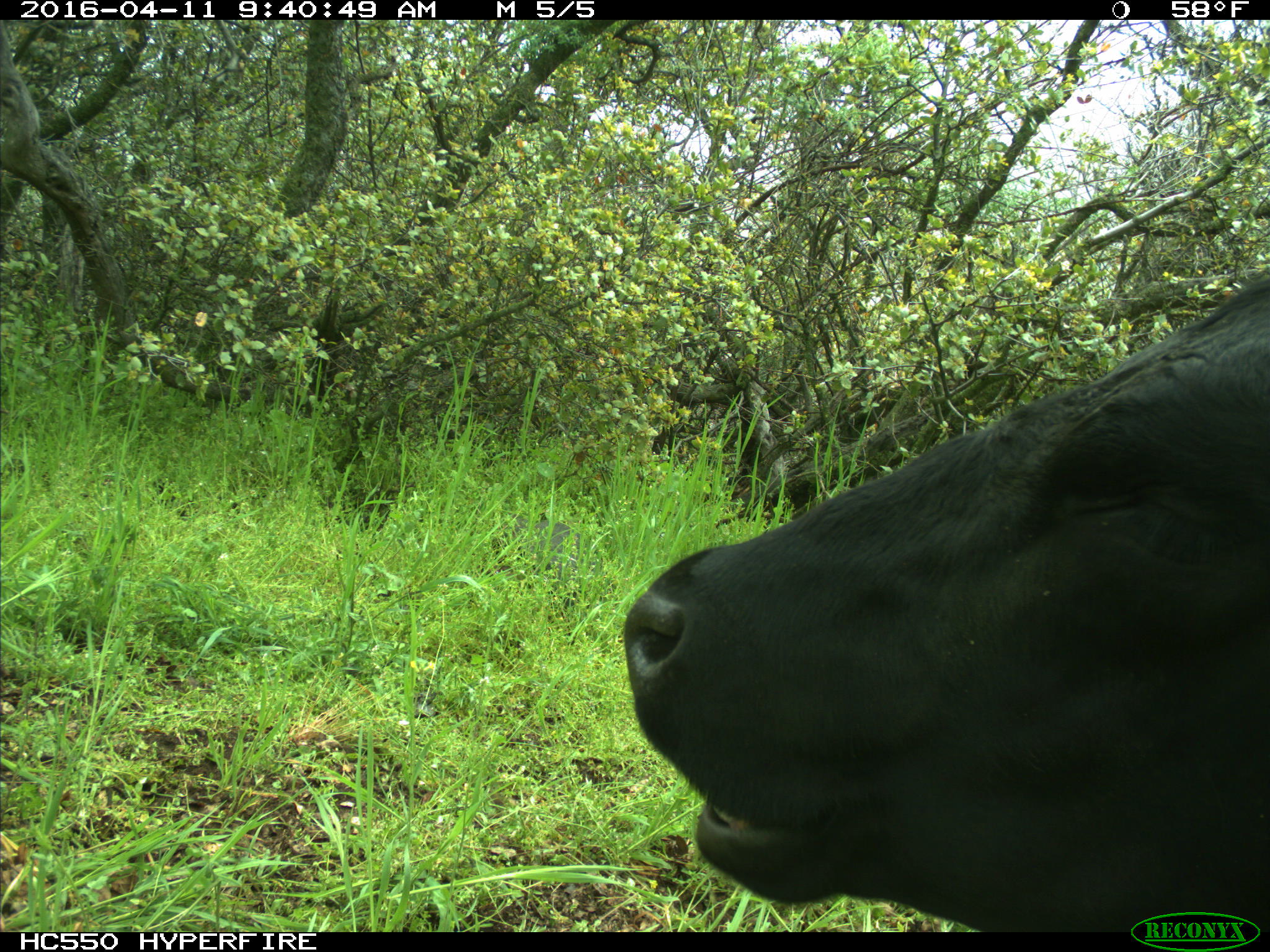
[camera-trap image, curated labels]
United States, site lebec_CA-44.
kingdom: Animalia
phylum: Chordata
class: Mammalia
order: Artiodactyla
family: Bovidae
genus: Bos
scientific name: Bos taurus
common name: domestic cow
Bos taurus (domestic cow).